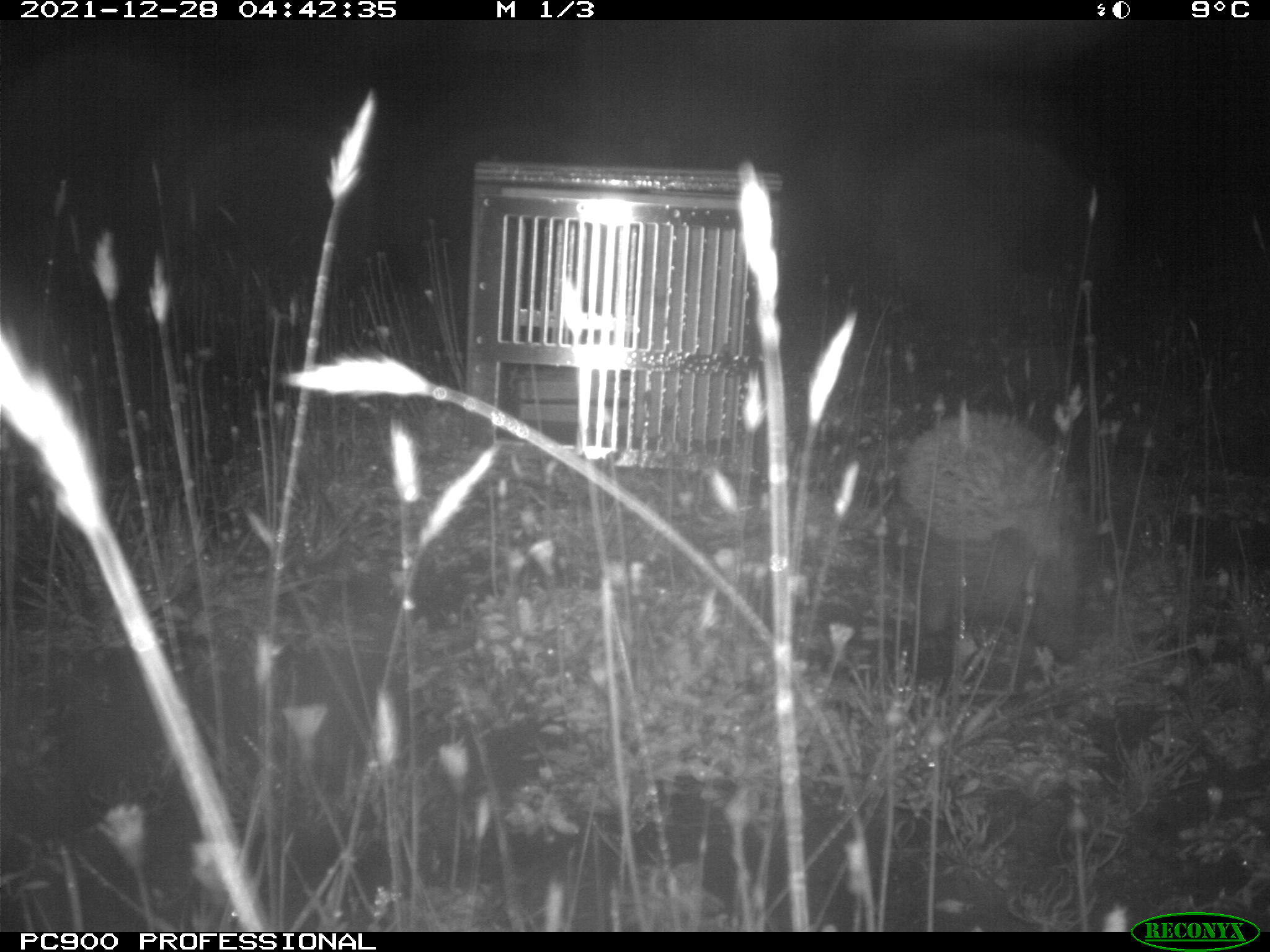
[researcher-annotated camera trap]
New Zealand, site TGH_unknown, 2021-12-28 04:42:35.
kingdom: Animalia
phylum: Chordata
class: Mammalia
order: Eulipotyphla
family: Erinaceidae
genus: Erinaceus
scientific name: Erinaceus europaeus europaeus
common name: european hedgehog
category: hedgehog